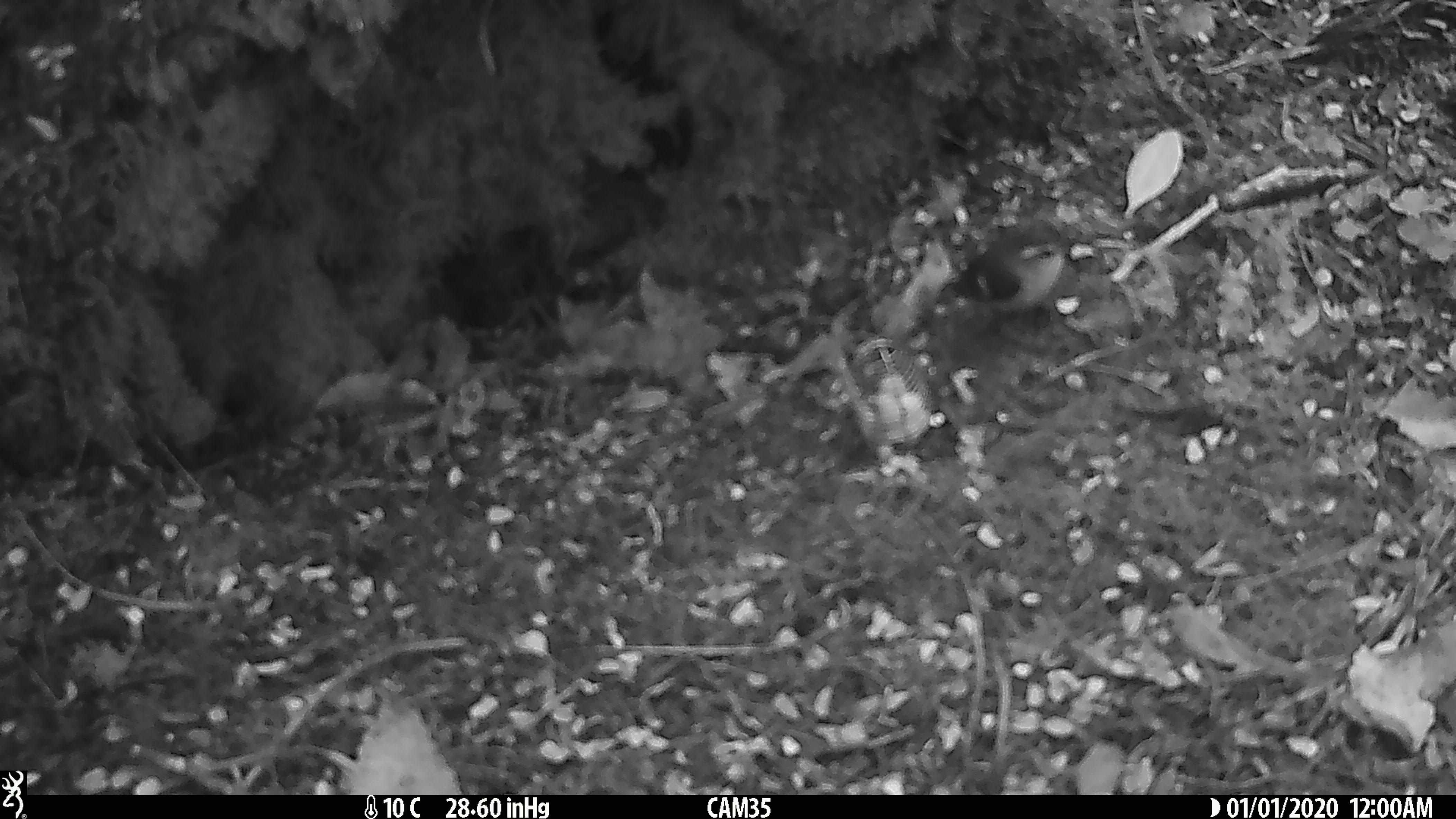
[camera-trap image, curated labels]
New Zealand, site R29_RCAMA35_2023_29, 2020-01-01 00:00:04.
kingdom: Animalia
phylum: Chordata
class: Aves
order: Passeriformes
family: Acanthisittidae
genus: Acanthisitta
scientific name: Acanthisitta chloris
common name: rifleman